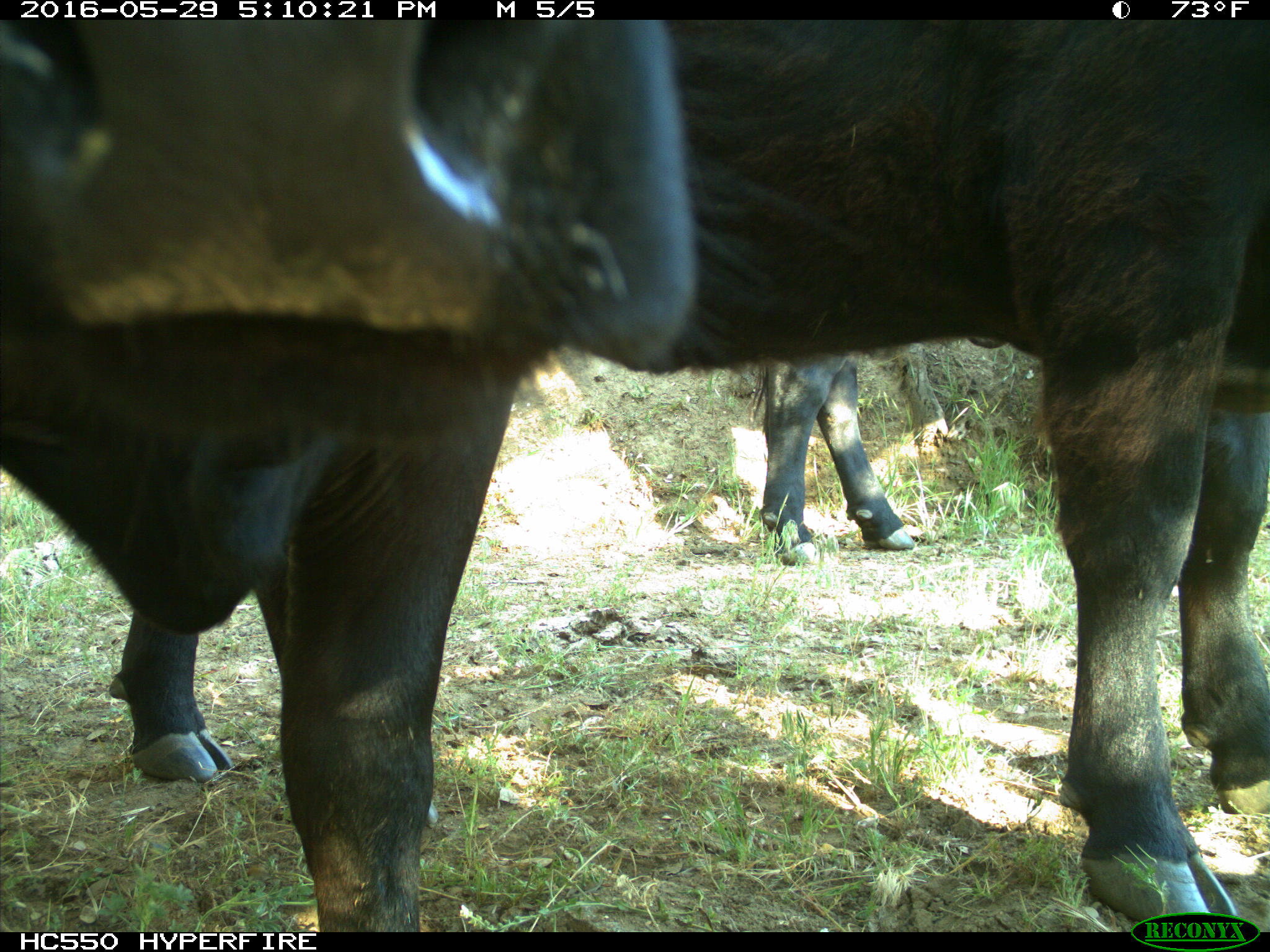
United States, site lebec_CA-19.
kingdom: Animalia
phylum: Chordata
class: Mammalia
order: Artiodactyla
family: Bovidae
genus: Bos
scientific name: Bos taurus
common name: domestic cow